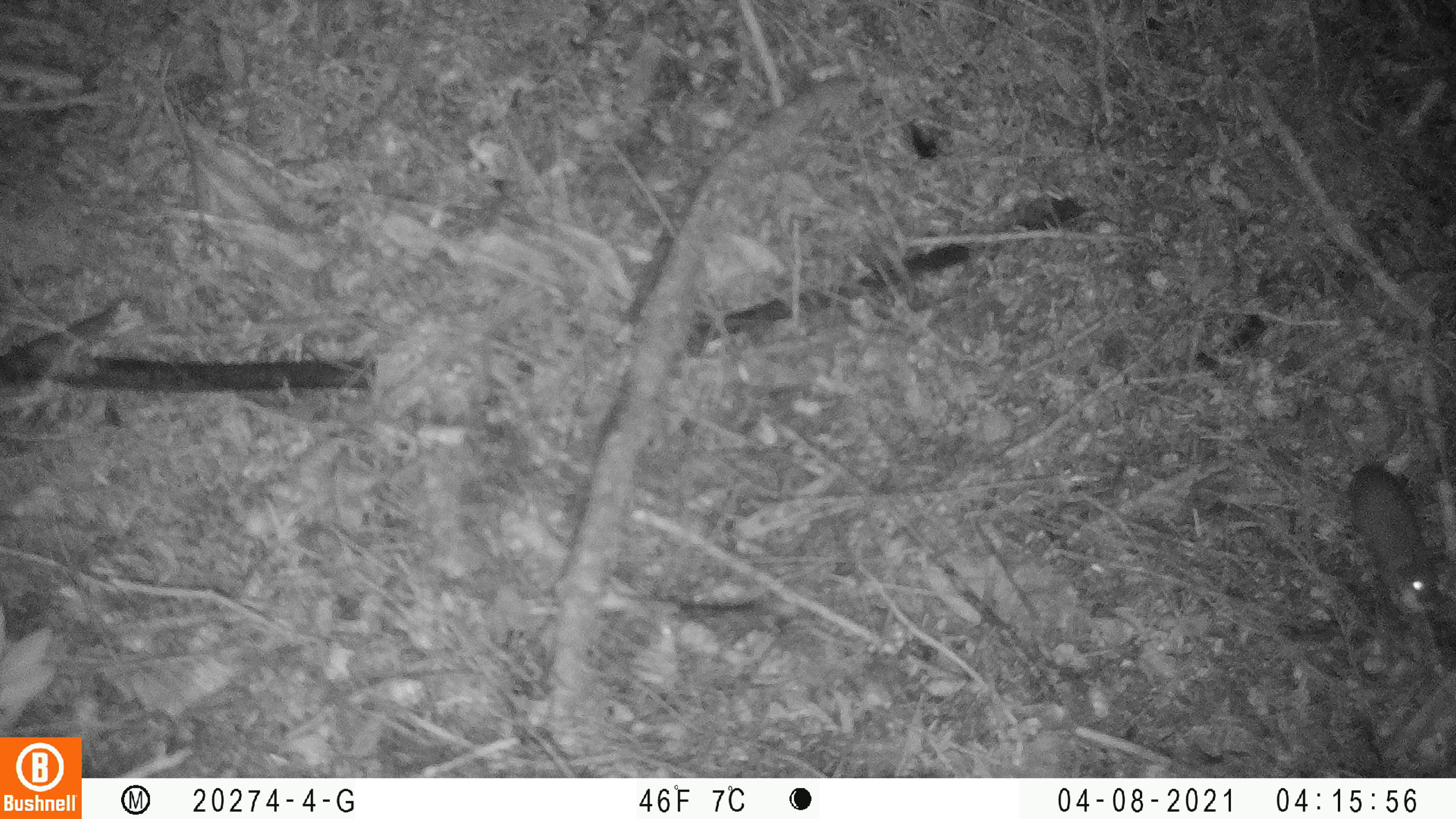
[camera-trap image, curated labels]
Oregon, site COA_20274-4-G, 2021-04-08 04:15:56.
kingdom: Animalia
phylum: Chordata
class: Mammalia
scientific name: Mammalia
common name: small mammal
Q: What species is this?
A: Small mammal (Mammalia).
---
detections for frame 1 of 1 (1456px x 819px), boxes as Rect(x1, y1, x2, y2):
small mammal: Rect(1322, 392, 1448, 613)